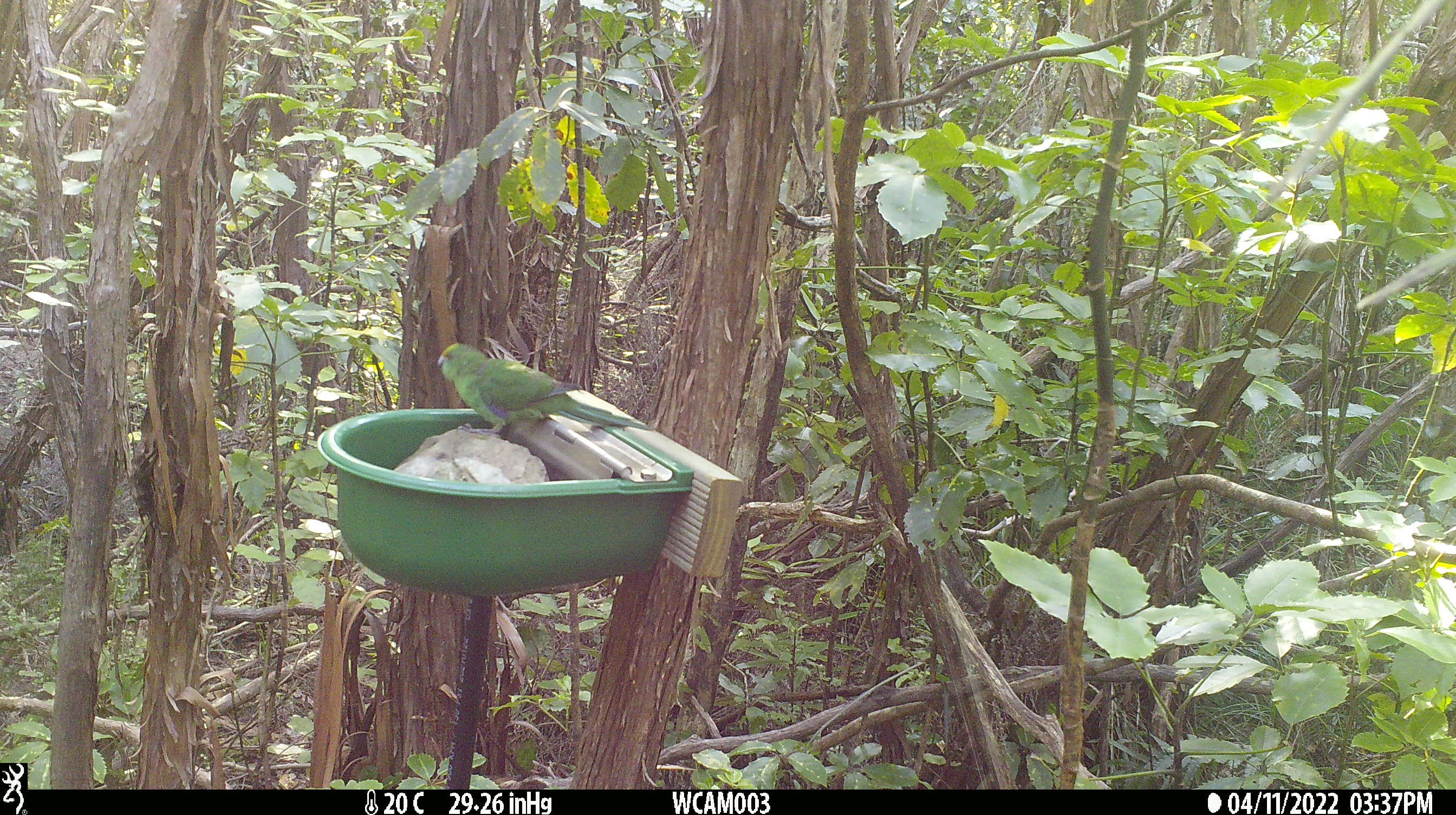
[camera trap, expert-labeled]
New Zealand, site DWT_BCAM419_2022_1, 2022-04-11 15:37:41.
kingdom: Animalia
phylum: Chordata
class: Aves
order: Psittaciformes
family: Psittaculidae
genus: Cyanoramphus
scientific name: Cyanoramphus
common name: parakeet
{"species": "parakeet (Cyanoramphus)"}